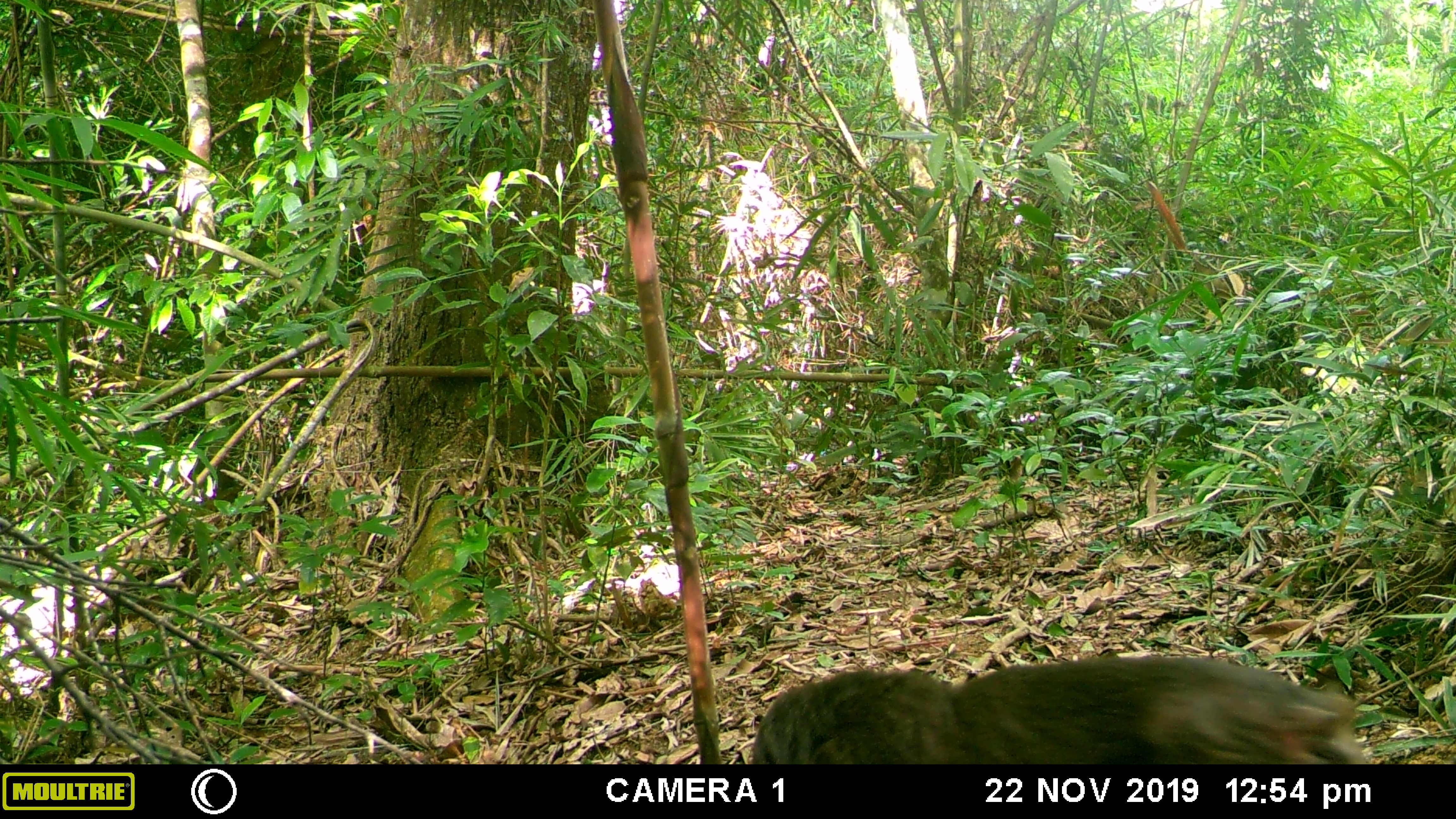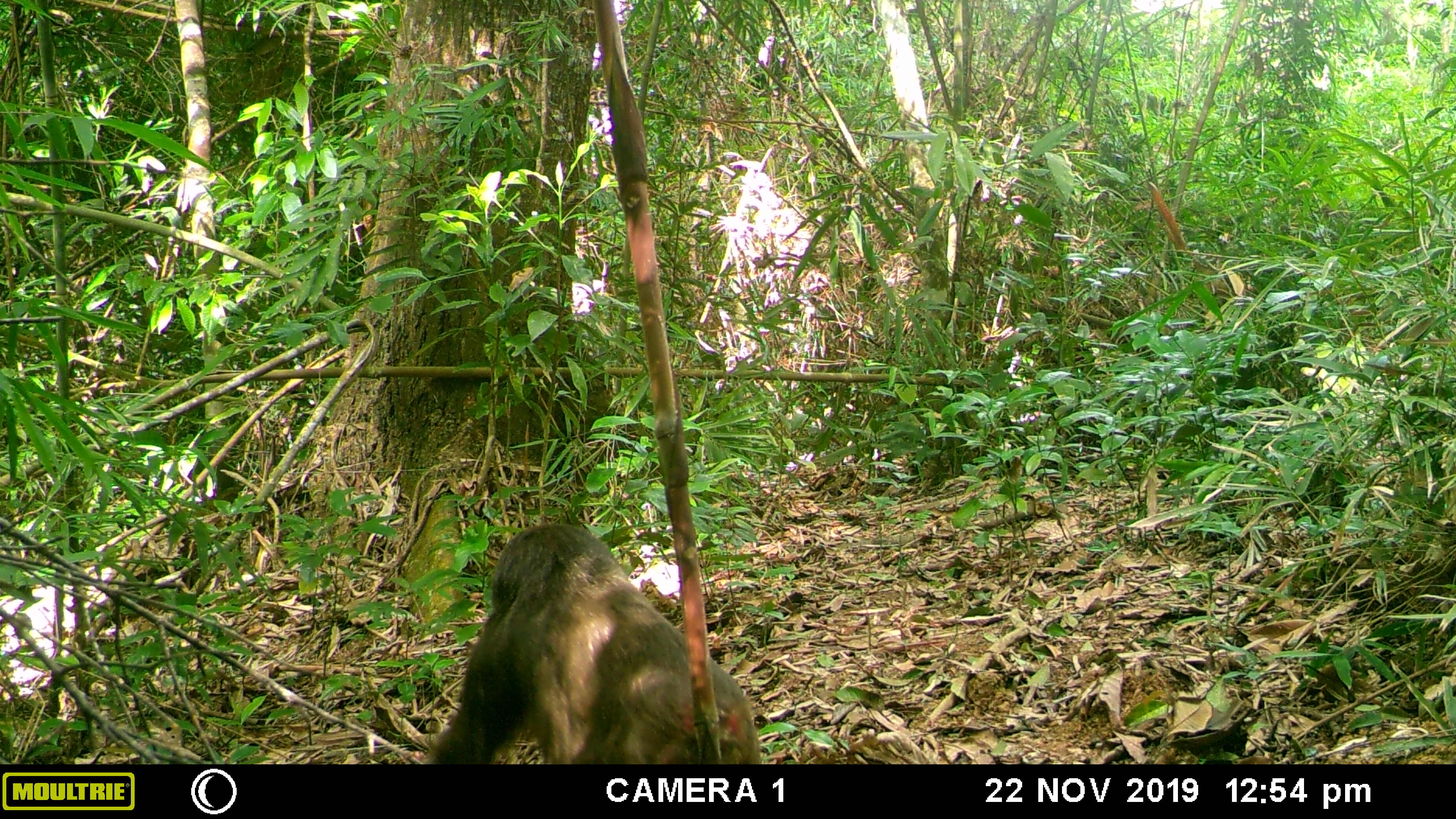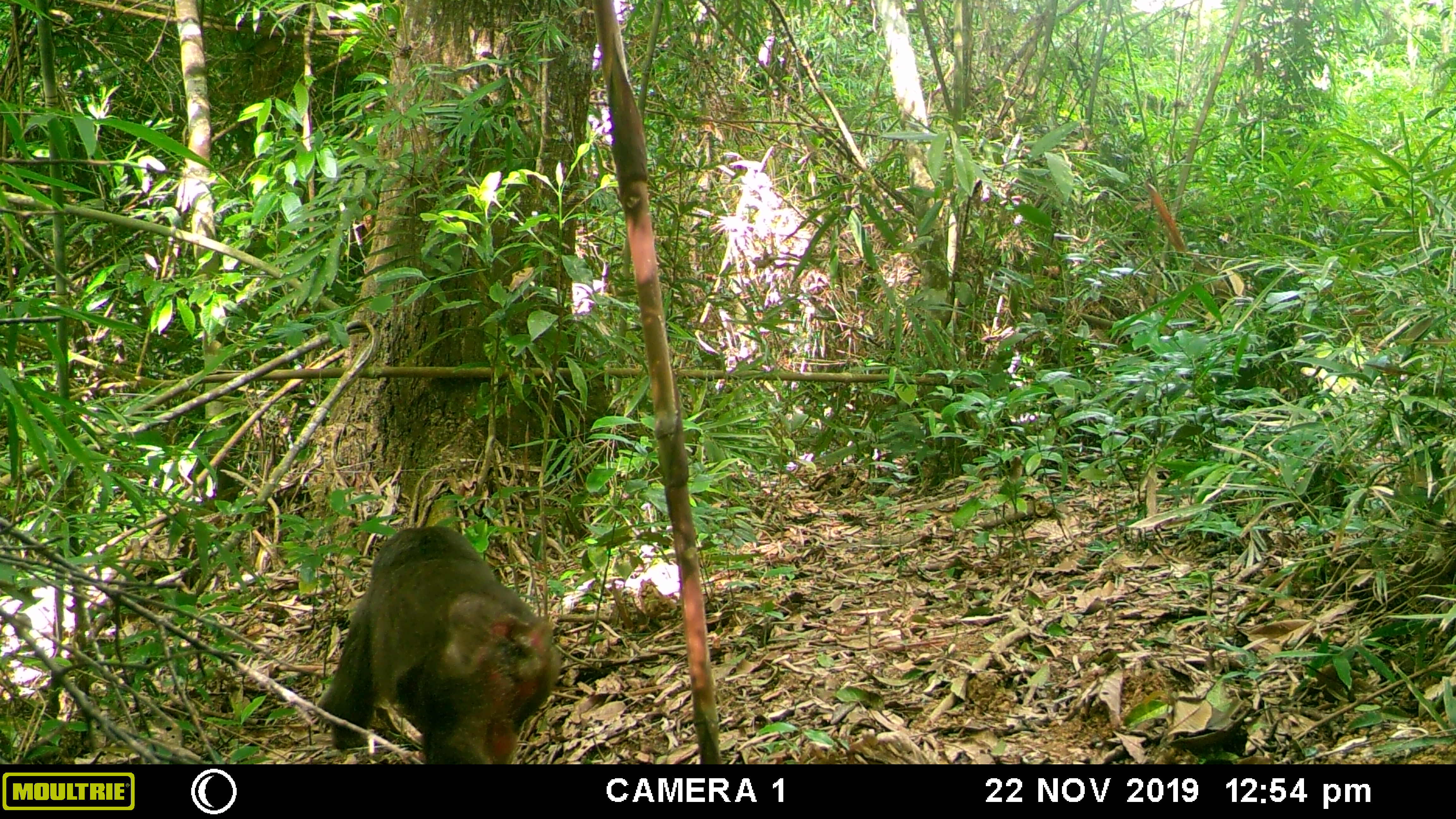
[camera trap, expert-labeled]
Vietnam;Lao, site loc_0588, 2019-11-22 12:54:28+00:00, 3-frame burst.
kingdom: Animalia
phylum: Chordata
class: Mammalia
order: Primates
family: Cercopithecidae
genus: Macaca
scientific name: Macaca arctoides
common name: stump-tailed macaque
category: stump tailed macaque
Stump tailed macaque (stump-tailed macaque) (Macaca arctoides). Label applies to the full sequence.